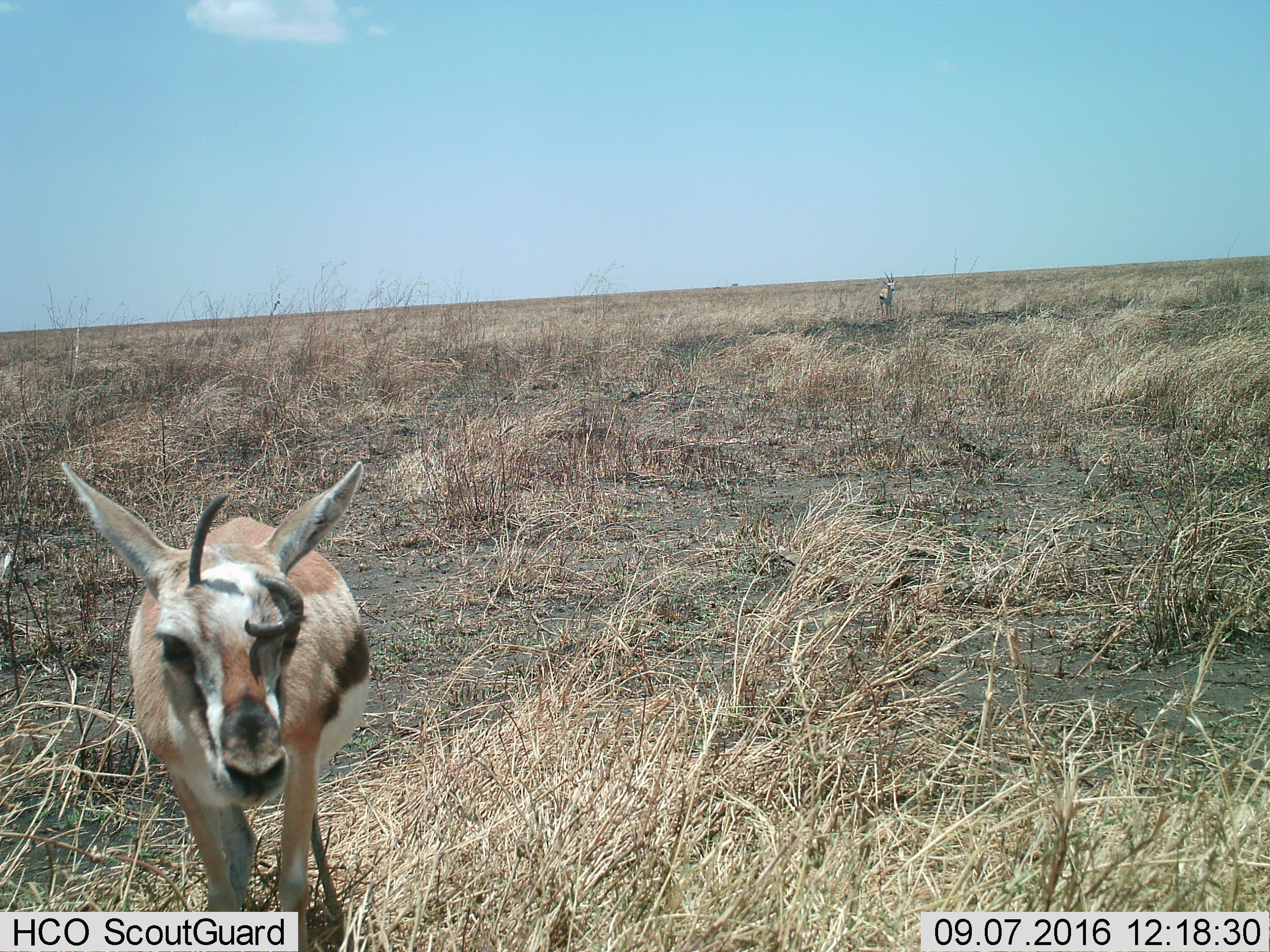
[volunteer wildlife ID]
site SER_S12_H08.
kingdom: Animalia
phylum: Chordata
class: Mammalia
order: Artiodactyla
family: Bovidae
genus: Eudorcas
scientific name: Eudorcas thomsonii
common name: thomson's gazelle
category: gazellethomsons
Gazellethomsons (thomson's gazelle) (Eudorcas thomsonii), count 2. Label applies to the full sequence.